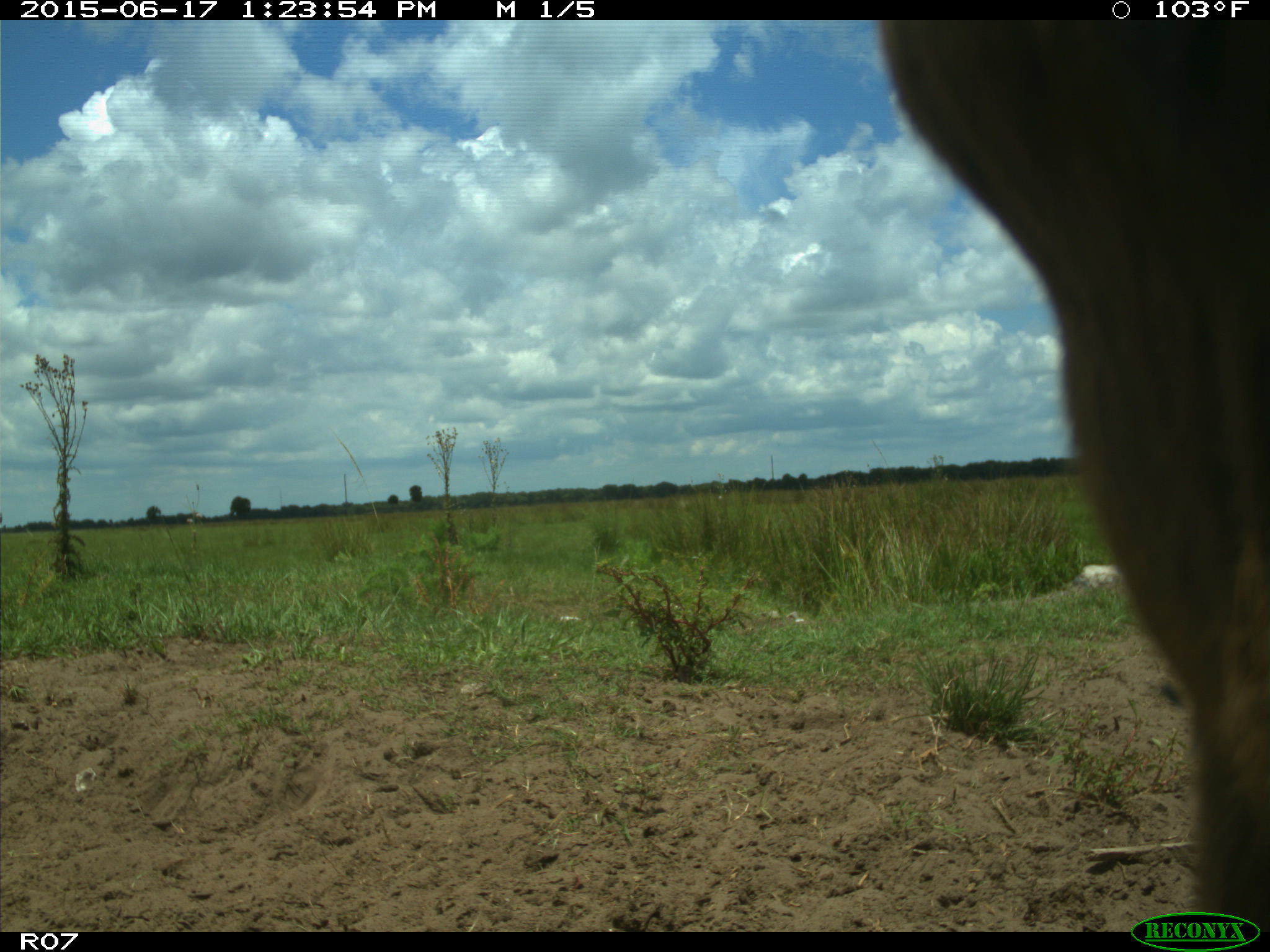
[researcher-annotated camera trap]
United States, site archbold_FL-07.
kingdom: Animalia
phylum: Chordata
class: Mammalia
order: Artiodactyla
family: Bovidae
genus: Bos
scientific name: Bos taurus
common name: domestic cow